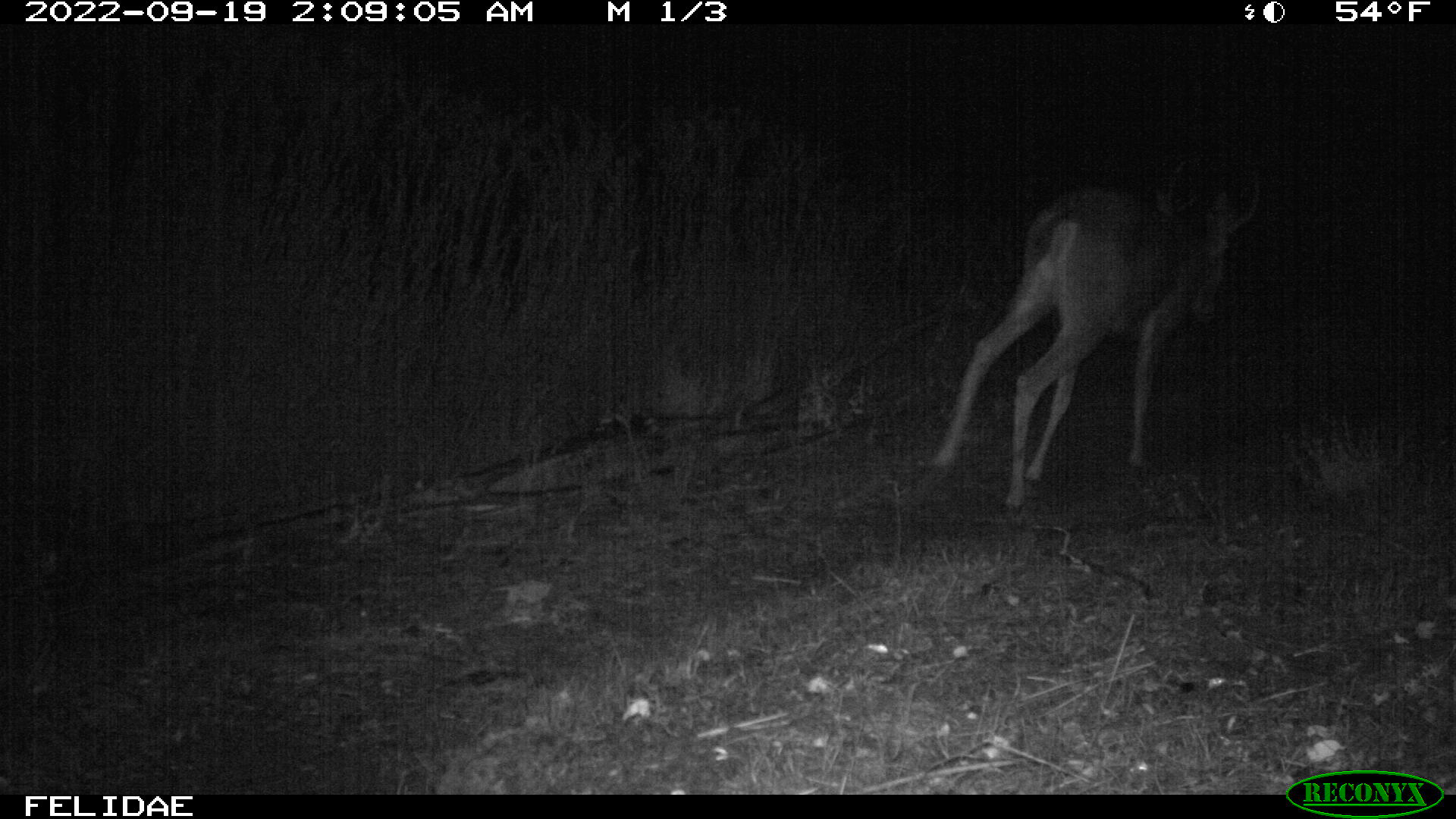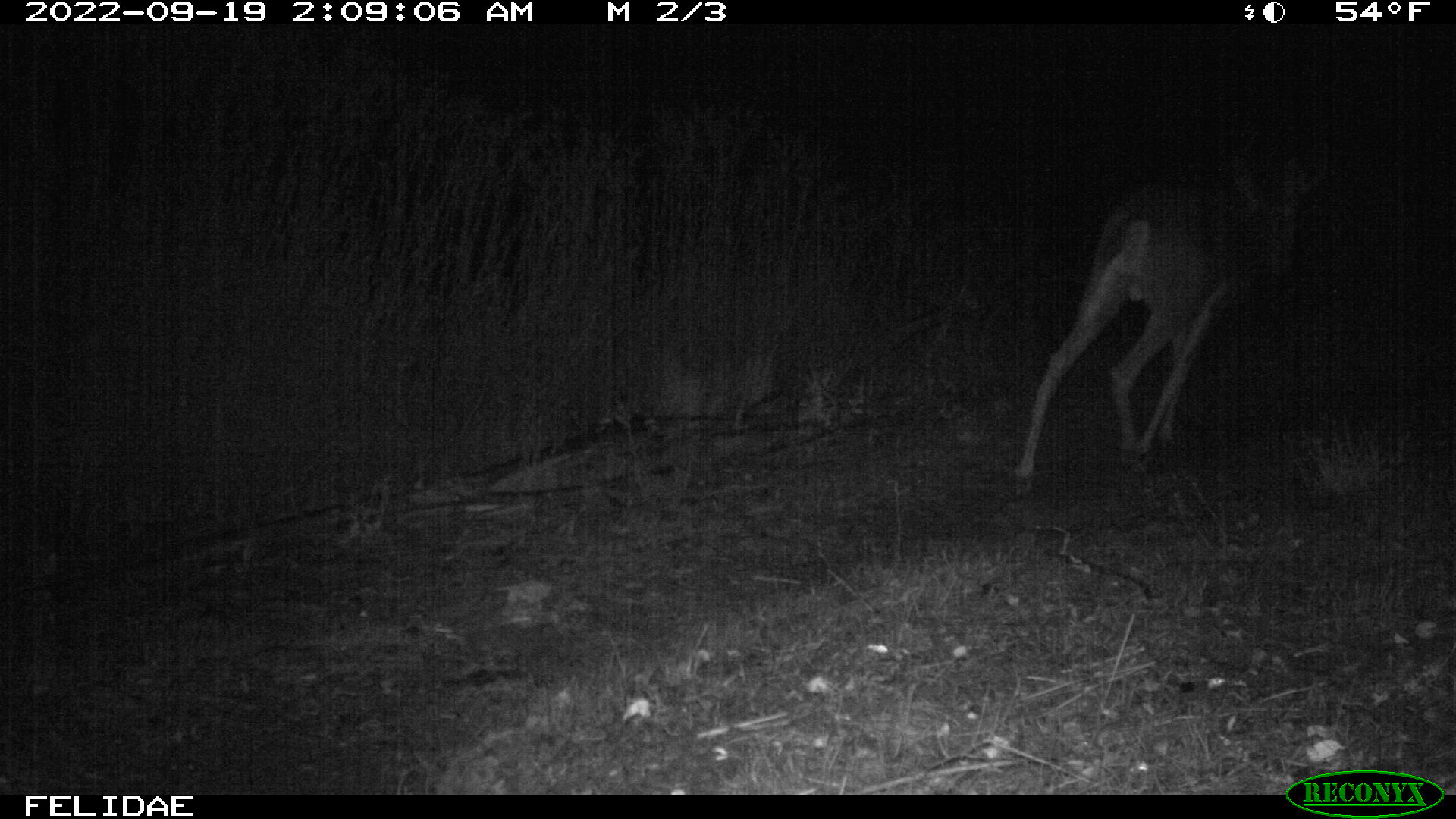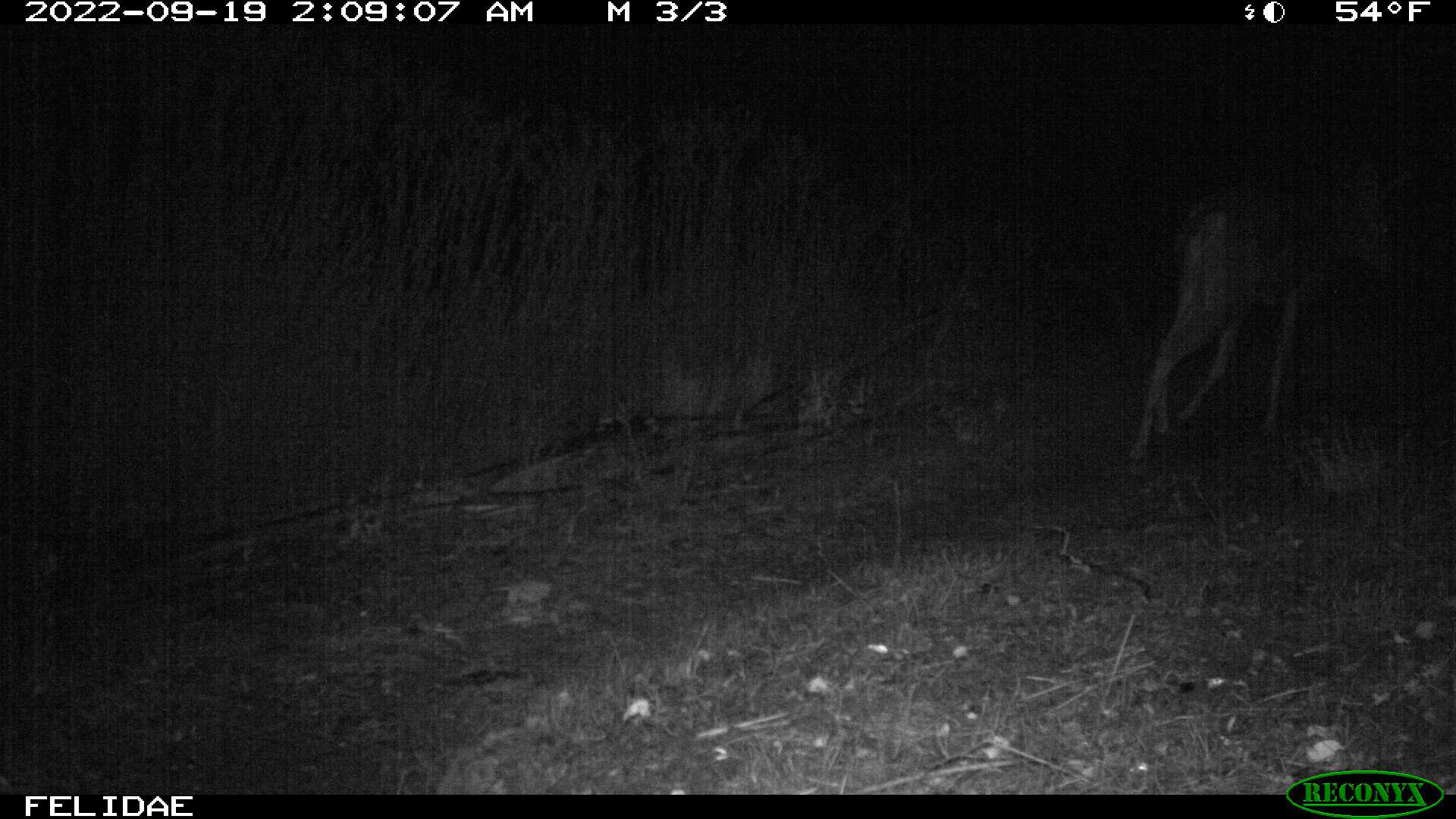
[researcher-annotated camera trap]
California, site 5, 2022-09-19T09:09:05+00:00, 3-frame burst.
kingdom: Animalia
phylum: Chordata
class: Mammalia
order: Artiodactyla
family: Cervidae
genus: Odocoileus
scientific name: Odocoileus hemionus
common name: mule deer